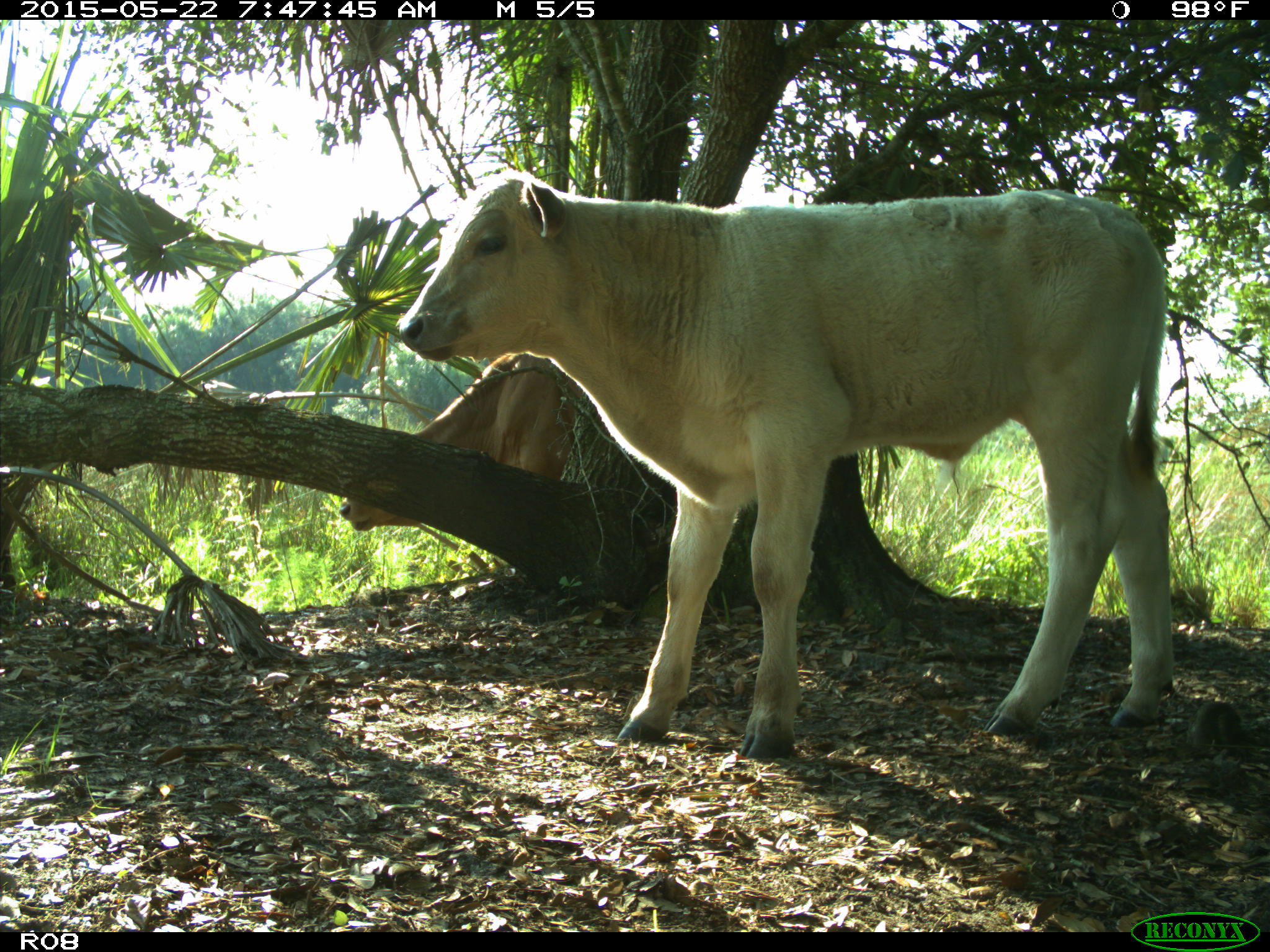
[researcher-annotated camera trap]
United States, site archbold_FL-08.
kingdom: Animalia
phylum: Chordata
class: Mammalia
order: Artiodactyla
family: Bovidae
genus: Bos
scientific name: Bos taurus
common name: domestic cow